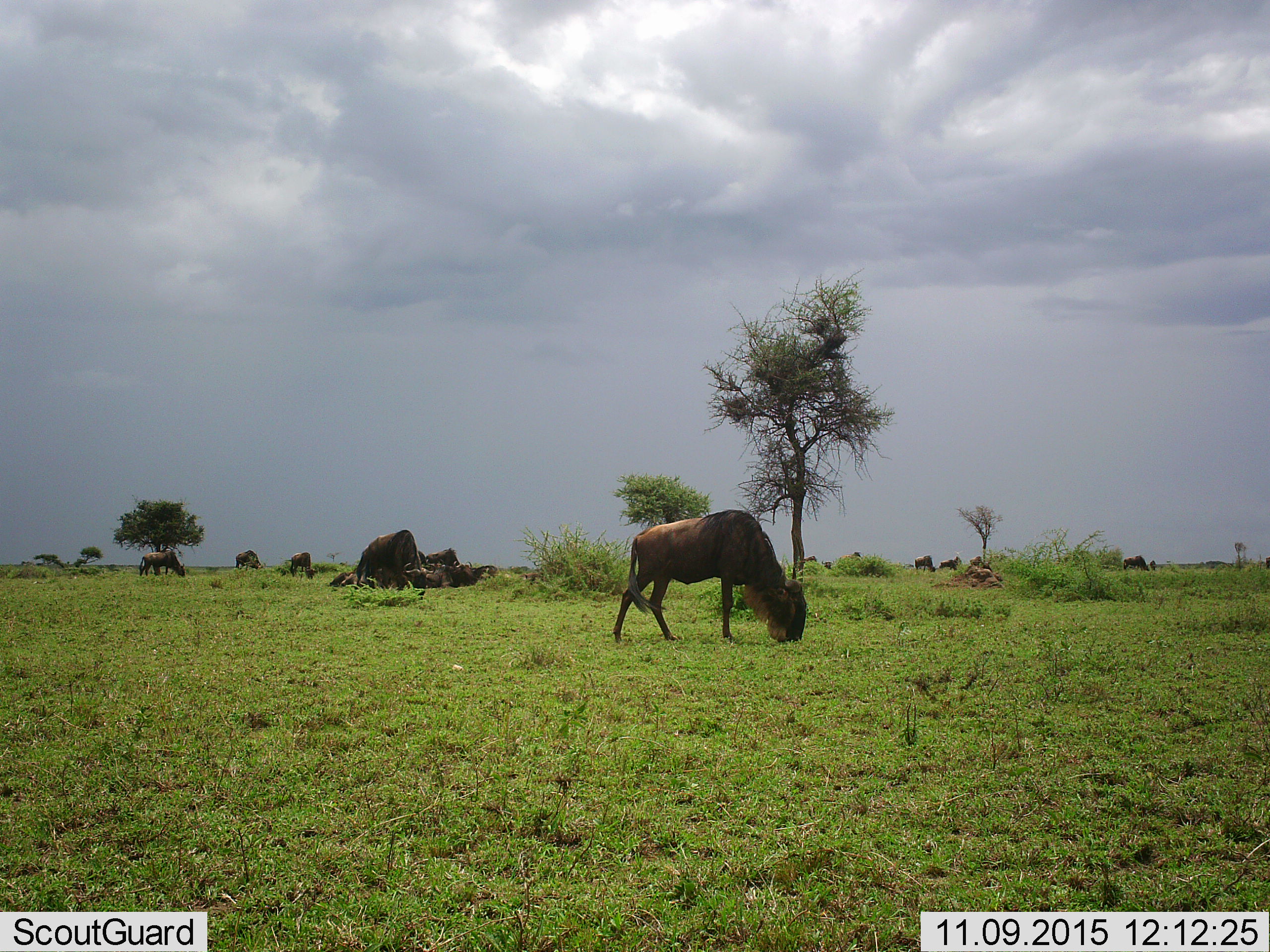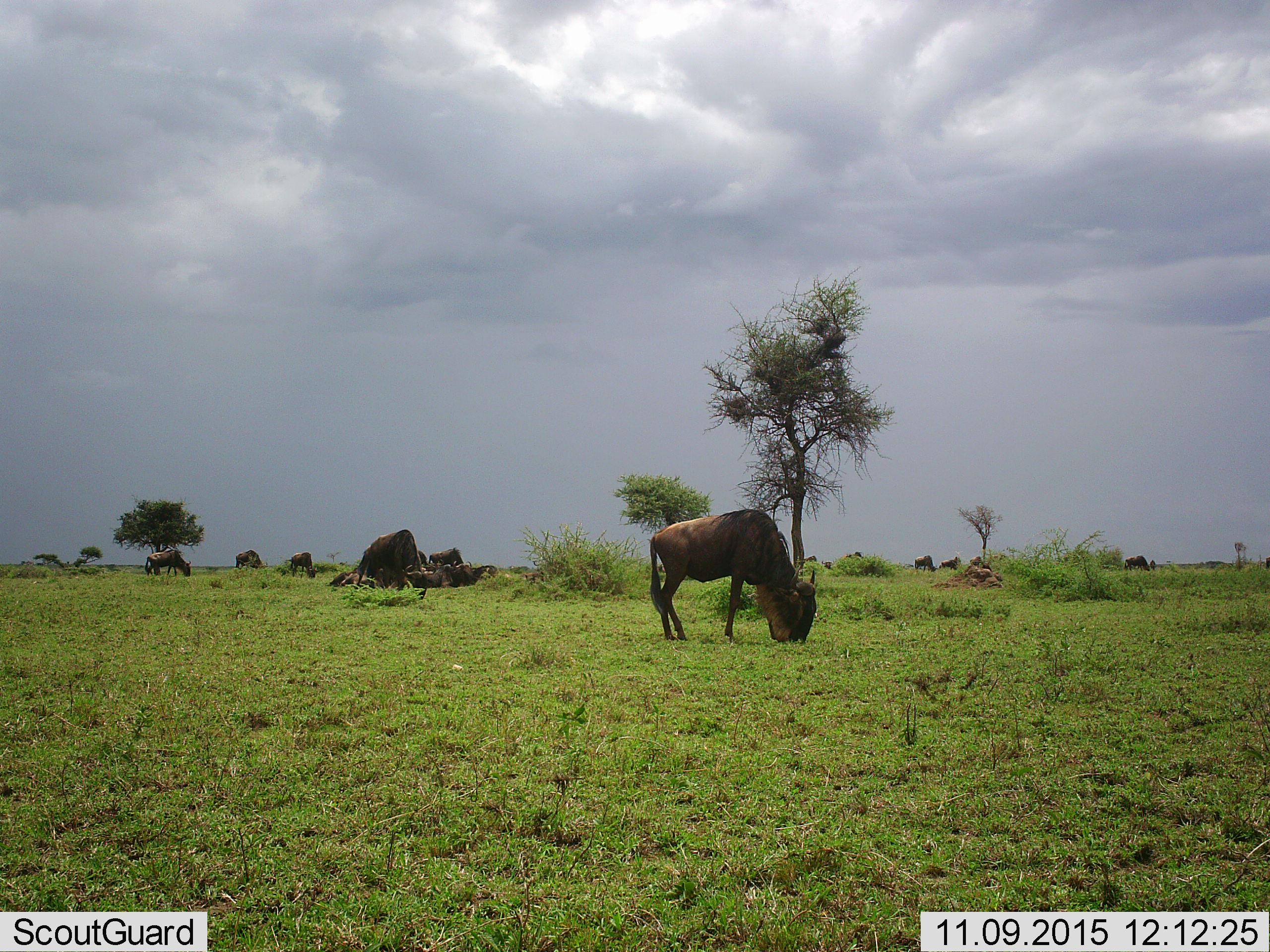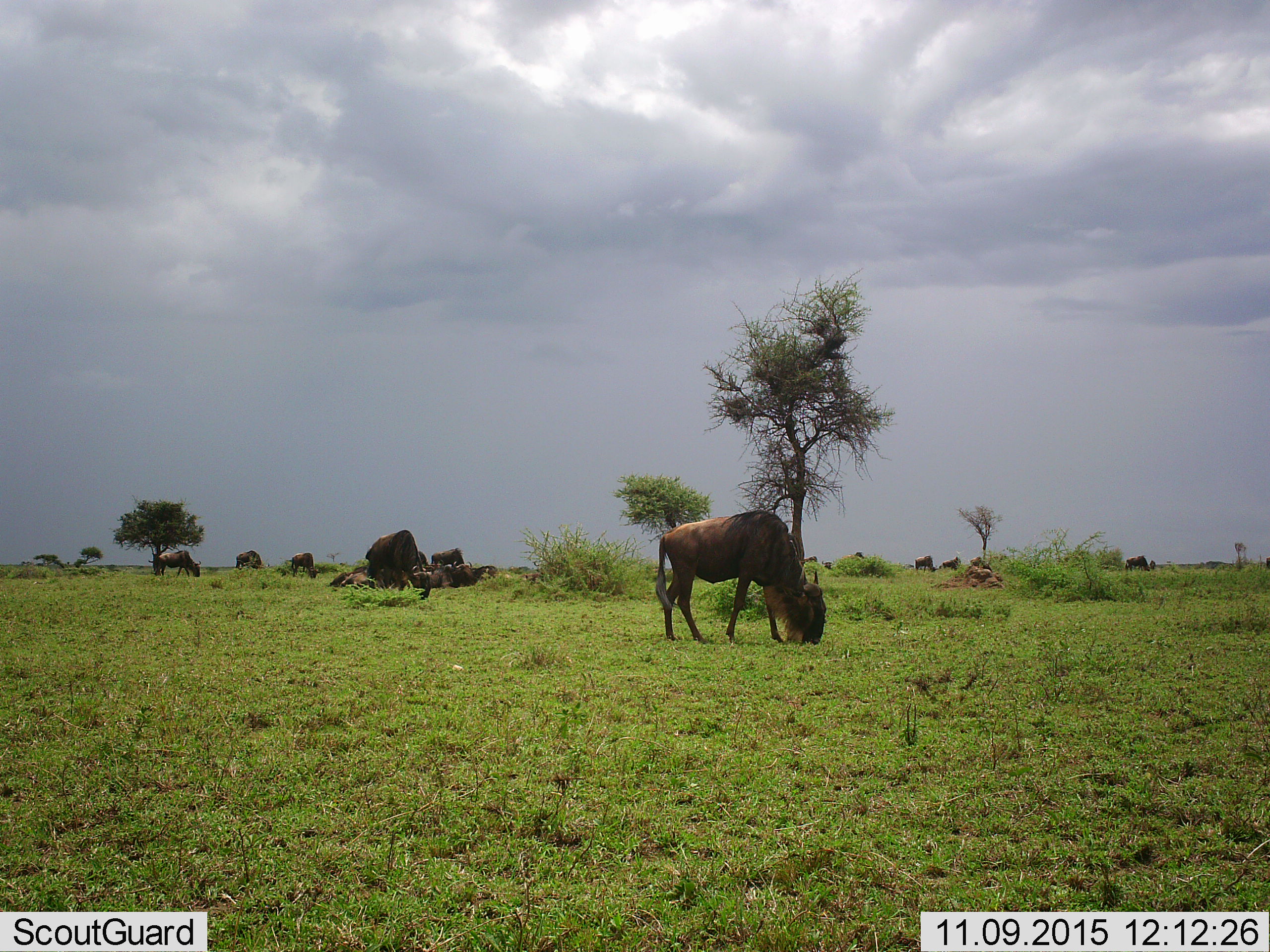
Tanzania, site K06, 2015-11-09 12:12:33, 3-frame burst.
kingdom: Animalia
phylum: Chordata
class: Mammalia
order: Artiodactyla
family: Bovidae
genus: Connochaetes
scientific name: Connochaetes taurinus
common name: blue wildebeest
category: wildebeest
Wildebeest (blue wildebeest) (Connochaetes taurinus), count 11-50. Behavior (volunteer vote fractions): standing 22%, resting 44%, moving 33%, interacting 0%. Young present (vote fraction): 0%. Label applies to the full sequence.